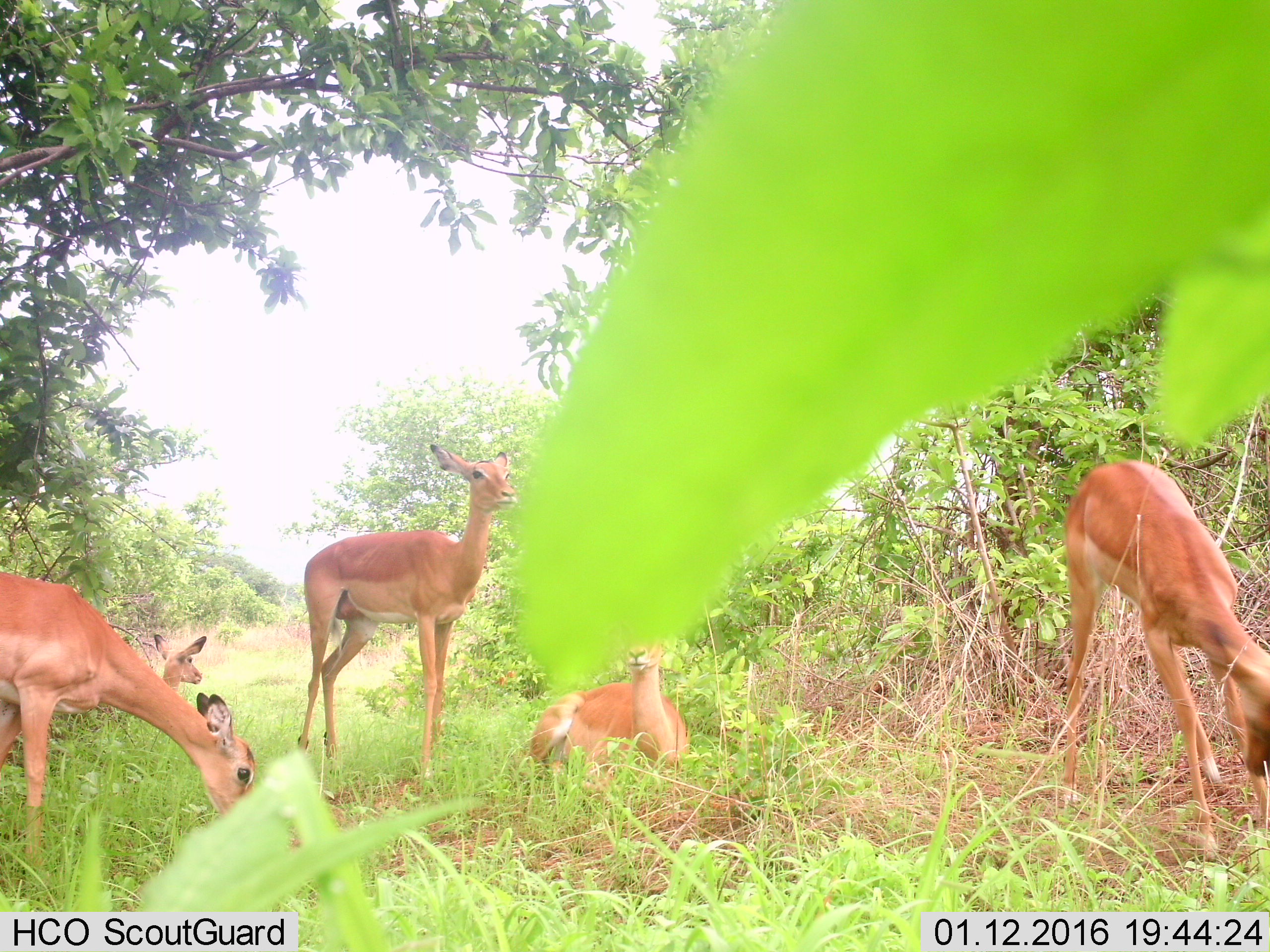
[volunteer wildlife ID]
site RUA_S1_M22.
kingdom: Animalia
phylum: Chordata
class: Mammalia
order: Artiodactyla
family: Bovidae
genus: Aepyceros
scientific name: Aepyceros melampus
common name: impala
Impala (Aepyceros melampus), count 5. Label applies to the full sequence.